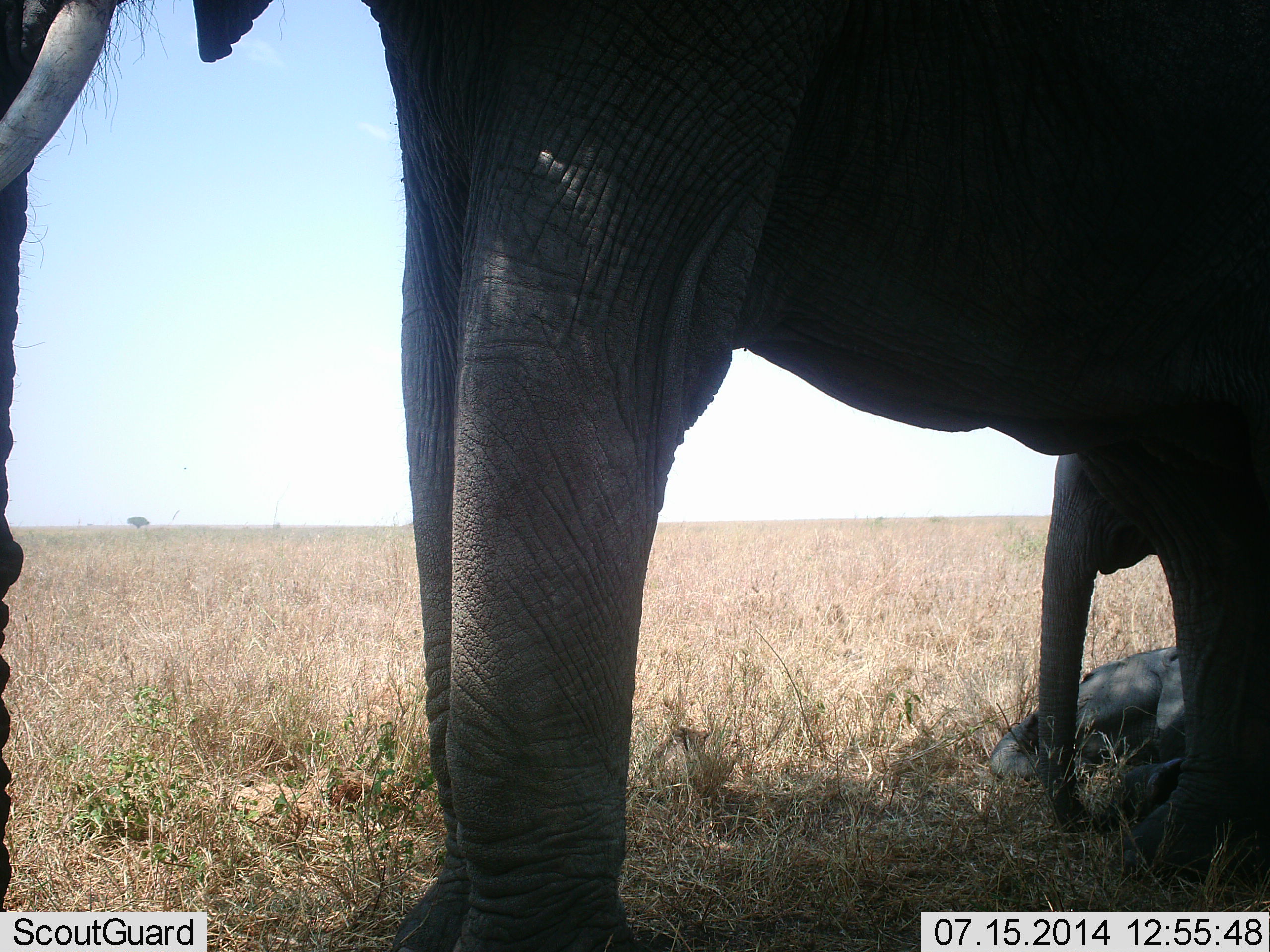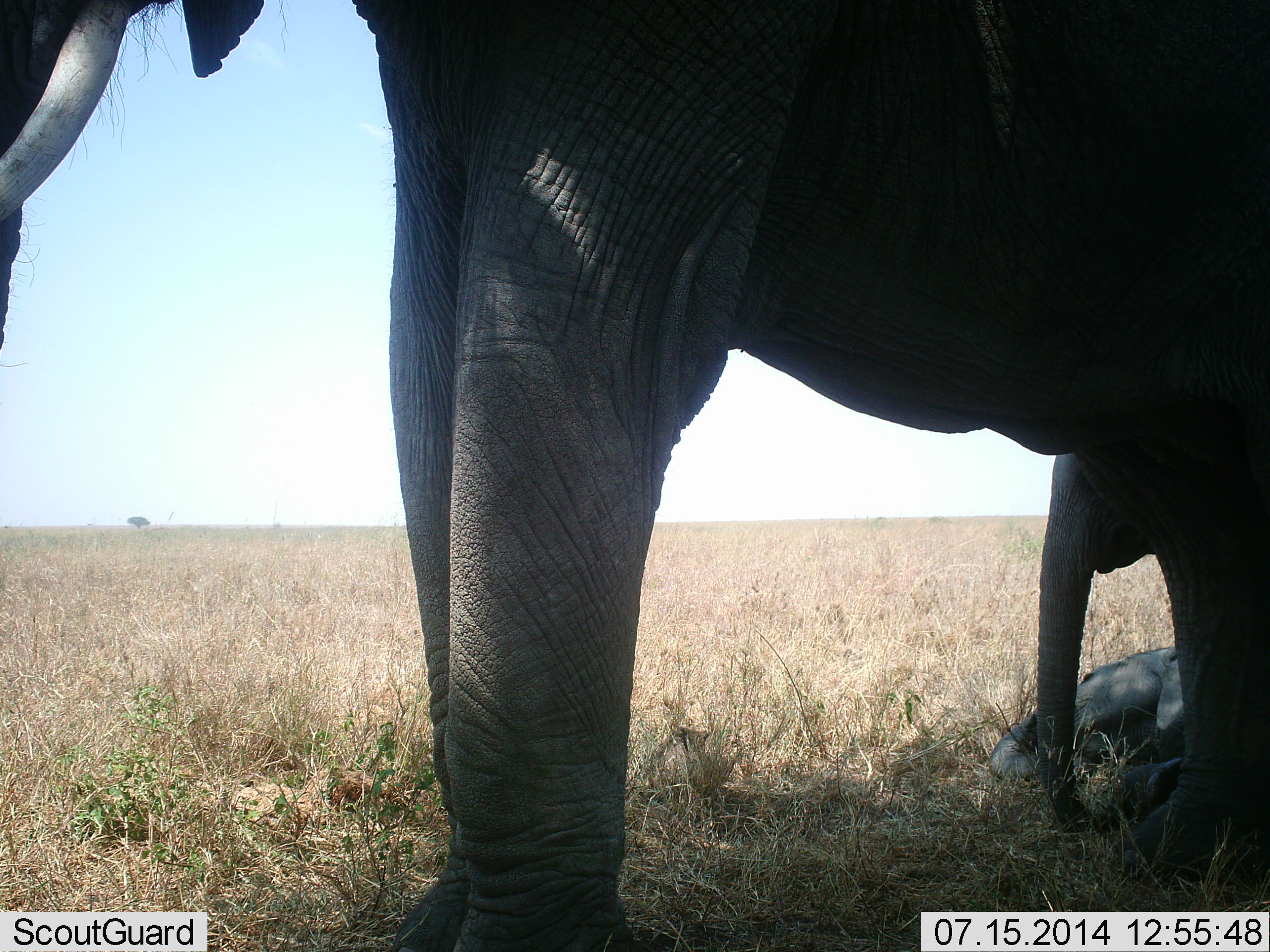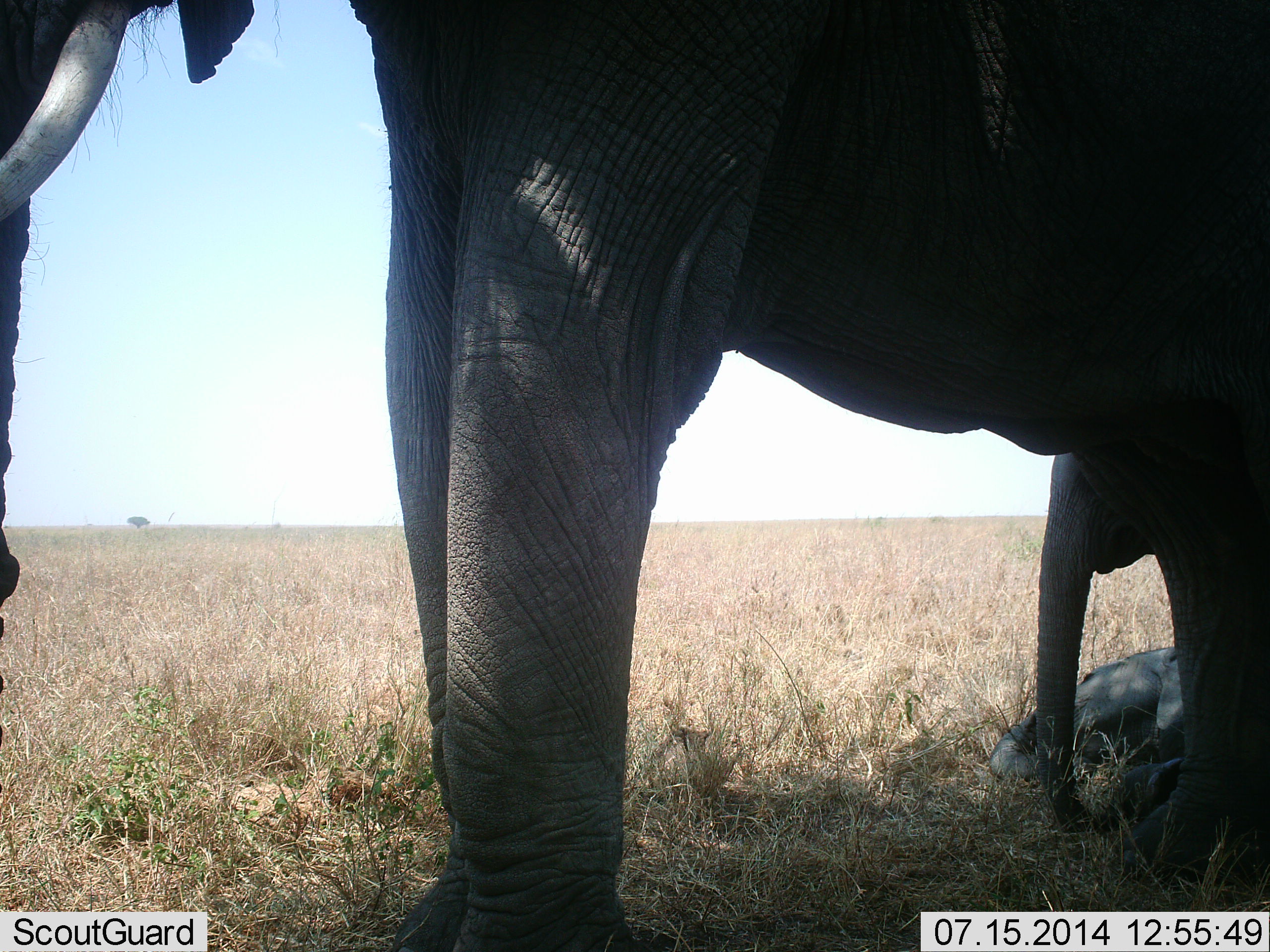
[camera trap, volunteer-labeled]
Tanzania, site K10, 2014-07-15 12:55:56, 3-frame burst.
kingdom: Animalia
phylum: Chordata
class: Mammalia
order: Proboscidea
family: Elephantidae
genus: Loxodonta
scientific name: Loxodonta africana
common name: african bush elephant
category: elephant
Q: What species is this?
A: Elephant (african bush elephant) (Loxodonta africana).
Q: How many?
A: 3.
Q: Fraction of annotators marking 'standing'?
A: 90%.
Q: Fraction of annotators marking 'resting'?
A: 80%.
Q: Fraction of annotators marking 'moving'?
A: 0%.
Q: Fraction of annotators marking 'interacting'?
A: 0%.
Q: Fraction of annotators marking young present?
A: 90%.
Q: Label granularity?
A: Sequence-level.